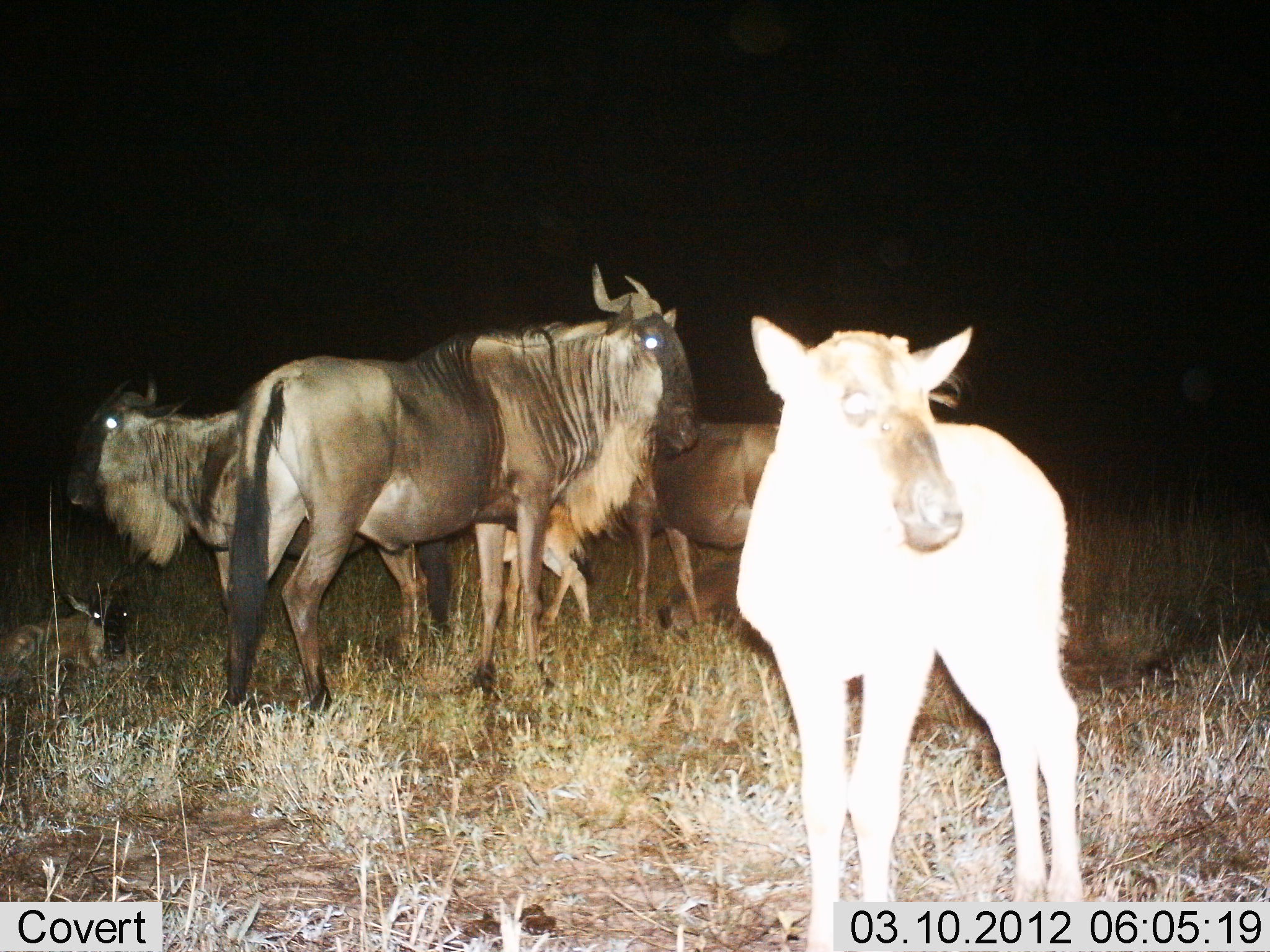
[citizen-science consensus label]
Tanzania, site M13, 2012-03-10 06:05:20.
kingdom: Animalia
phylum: Chordata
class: Mammalia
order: Artiodactyla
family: Bovidae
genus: Connochaetes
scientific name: Connochaetes taurinus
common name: blue wildebeest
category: wildebeest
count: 6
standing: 96%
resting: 75%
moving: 4%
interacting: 0%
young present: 83%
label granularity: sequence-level